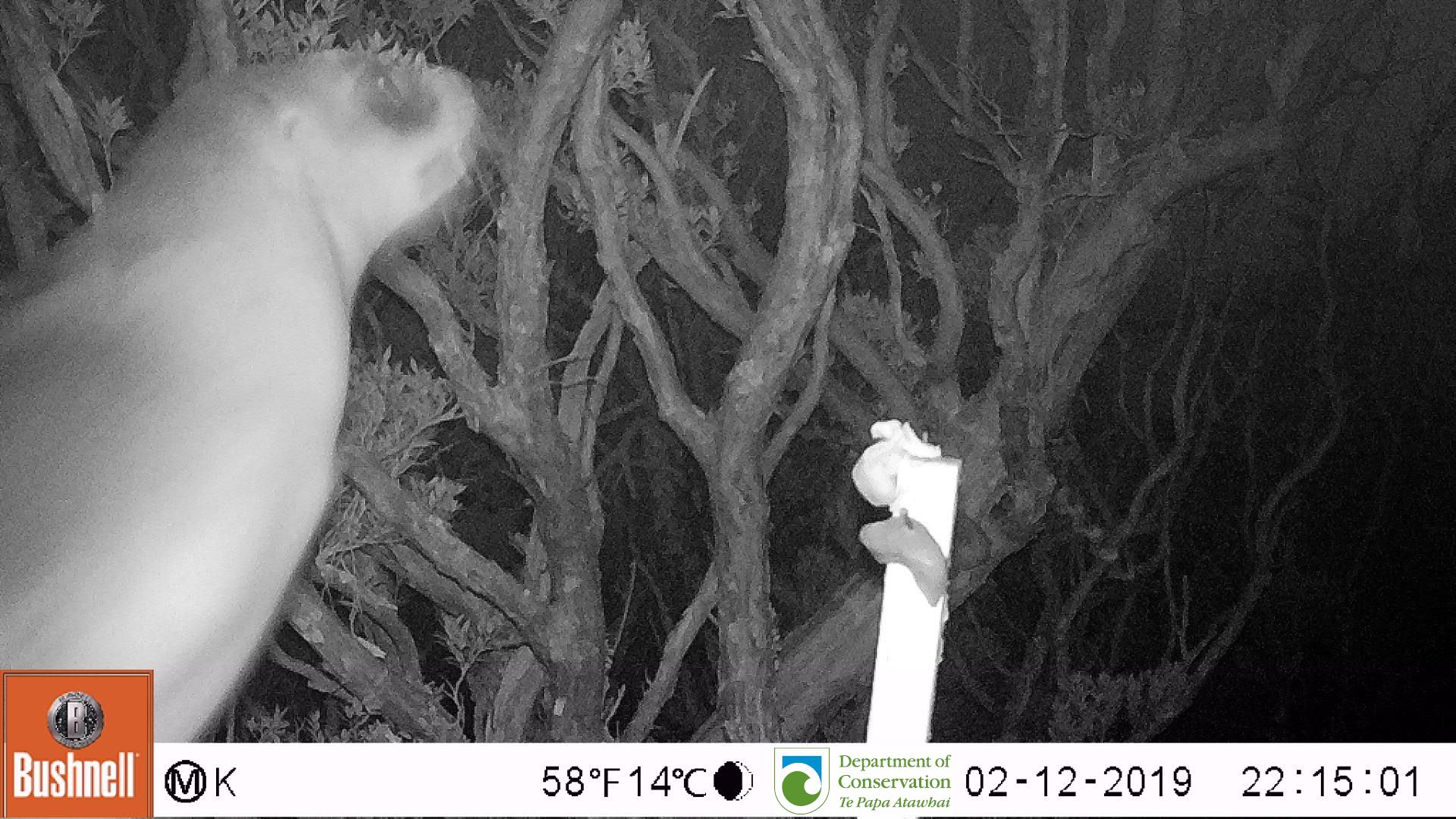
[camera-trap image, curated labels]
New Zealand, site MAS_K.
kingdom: Animalia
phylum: Chordata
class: Mammalia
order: Carnivora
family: Otariidae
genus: Phocarctos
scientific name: Phocarctos hookeri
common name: new zealand sea lion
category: sealion